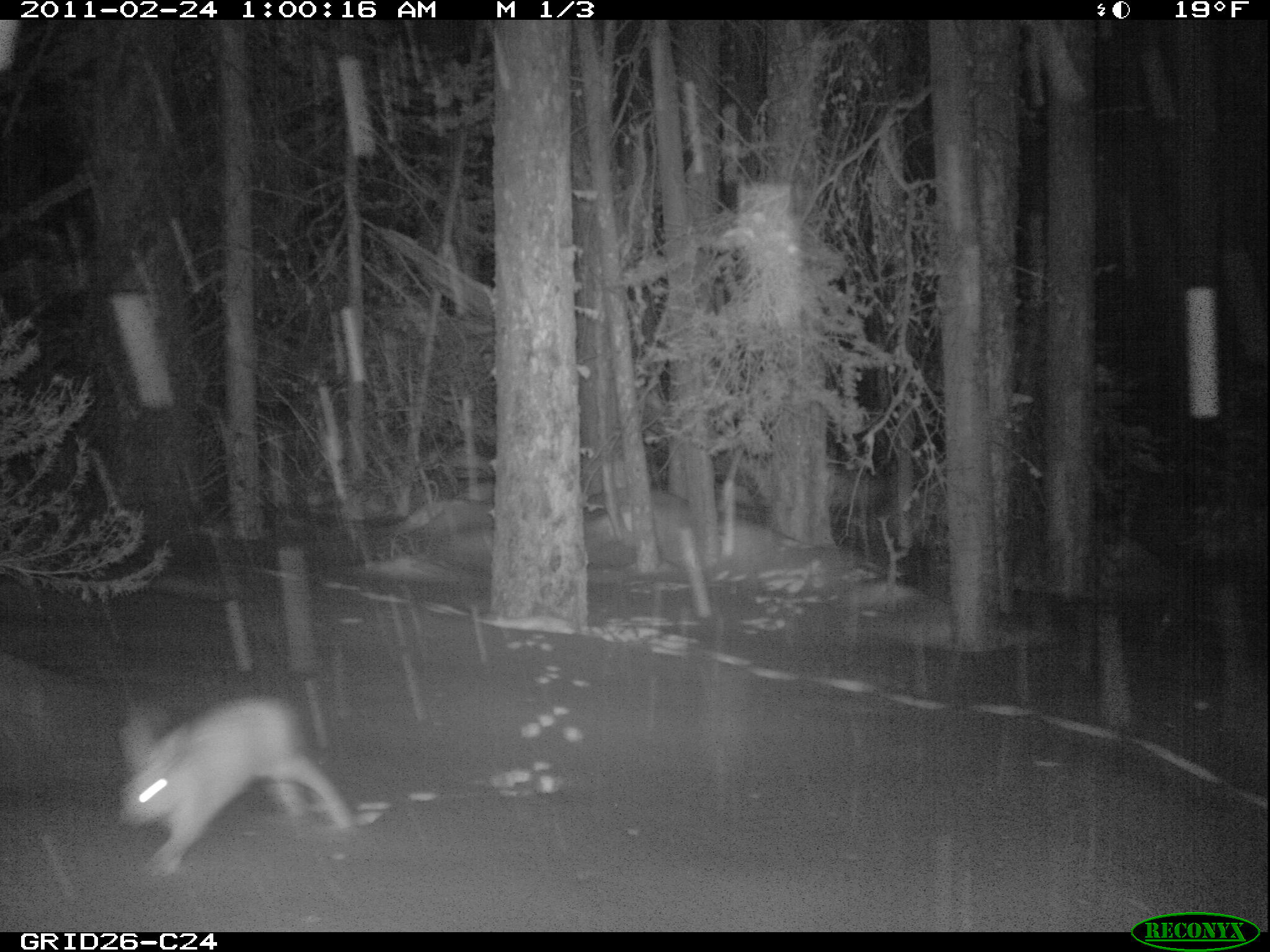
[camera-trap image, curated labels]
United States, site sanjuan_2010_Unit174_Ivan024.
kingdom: Animalia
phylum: Chordata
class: Mammalia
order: Lagomorpha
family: Leporidae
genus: Lepus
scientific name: Lepus americanus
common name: snowshoe hare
Lepus americanus (snowshoe hare).